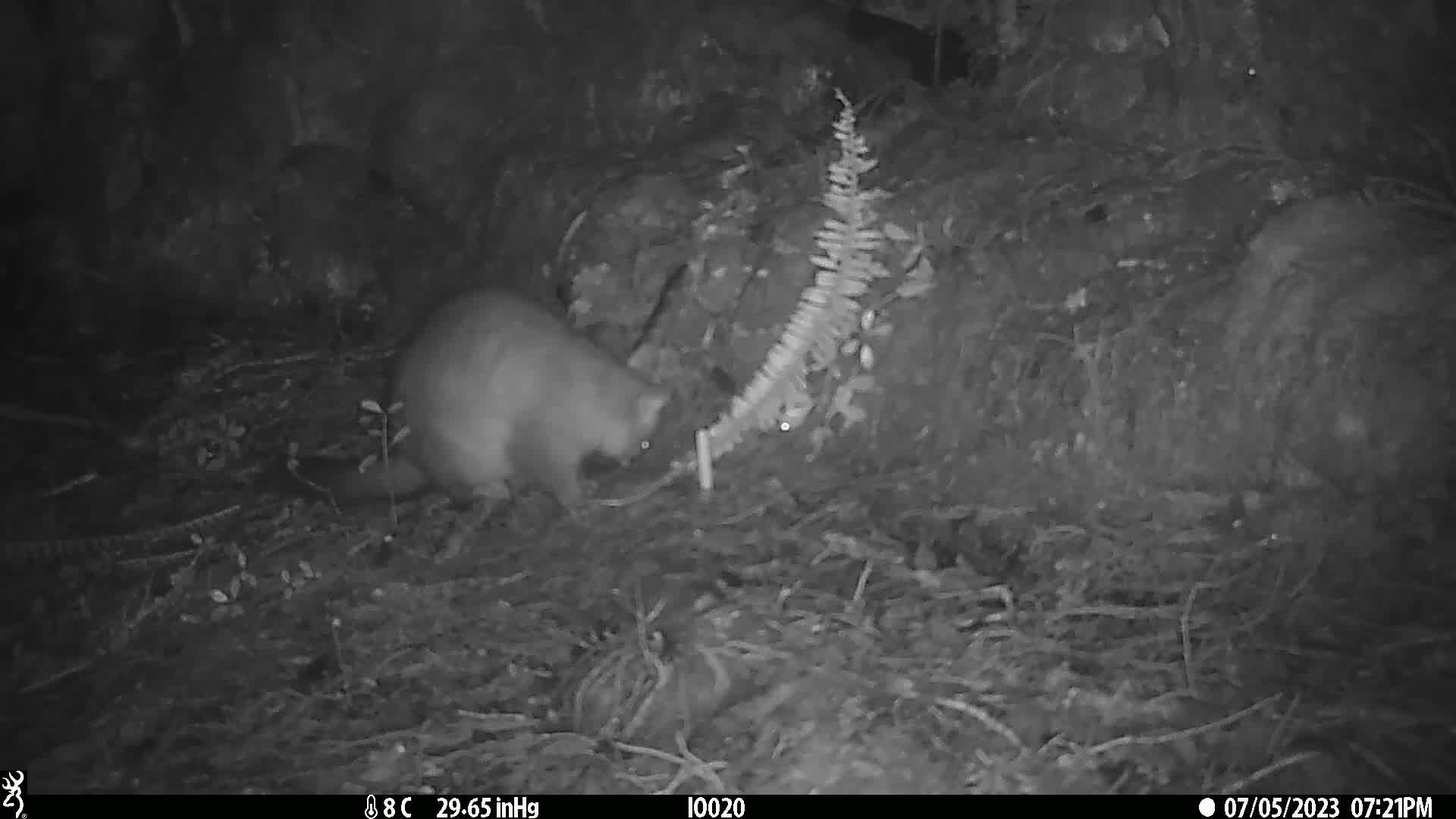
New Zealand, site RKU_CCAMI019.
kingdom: Animalia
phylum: Chordata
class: Mammalia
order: Diprotodontia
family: Phalangeridae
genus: Trichosurus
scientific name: Trichosurus vulpecula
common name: common brushtail possum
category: possum